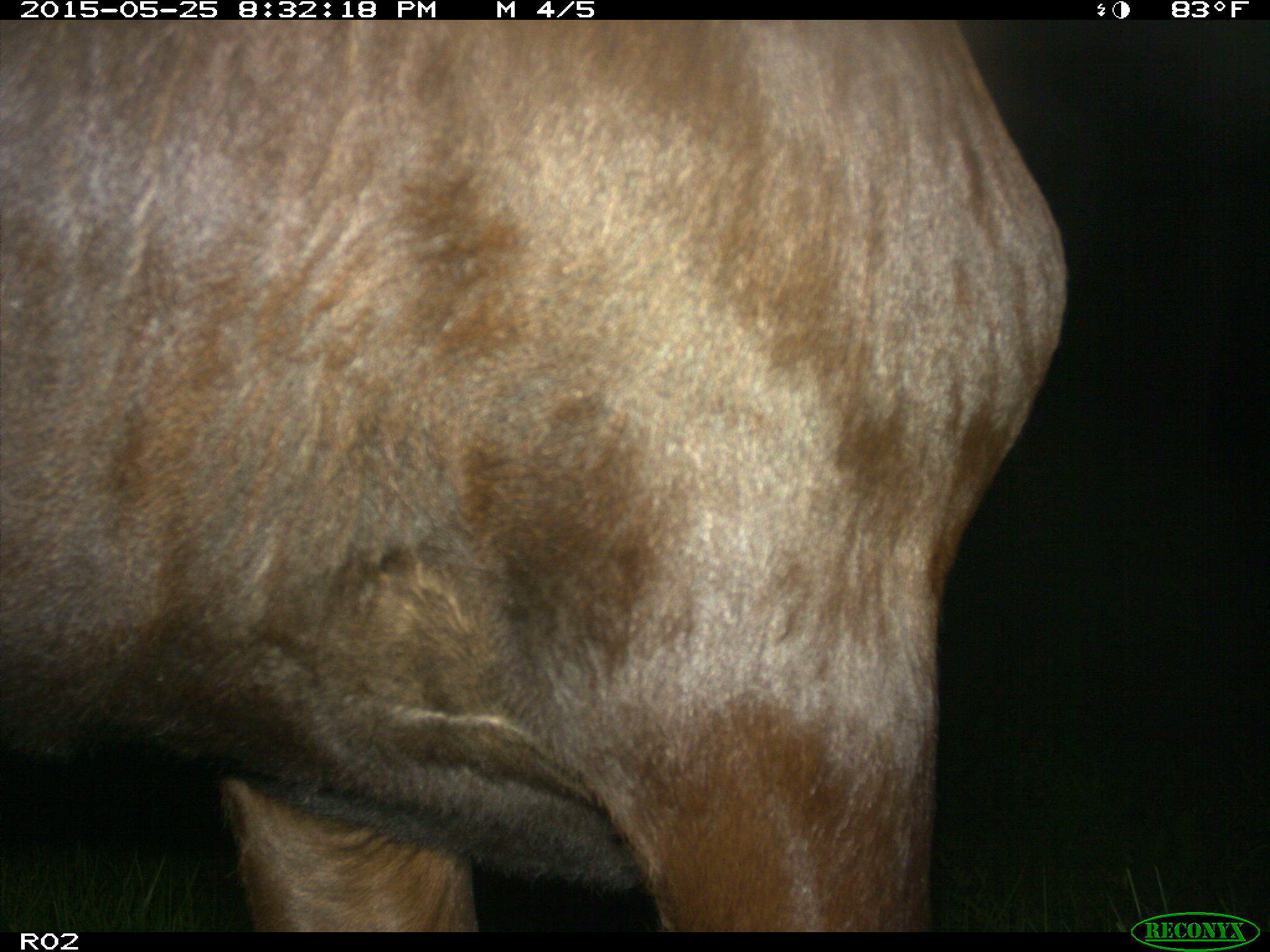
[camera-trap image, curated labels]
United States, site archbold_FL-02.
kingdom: Animalia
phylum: Chordata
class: Mammalia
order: Artiodactyla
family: Bovidae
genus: Bos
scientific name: Bos taurus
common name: domestic cow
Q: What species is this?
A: Bos taurus (domestic cow).